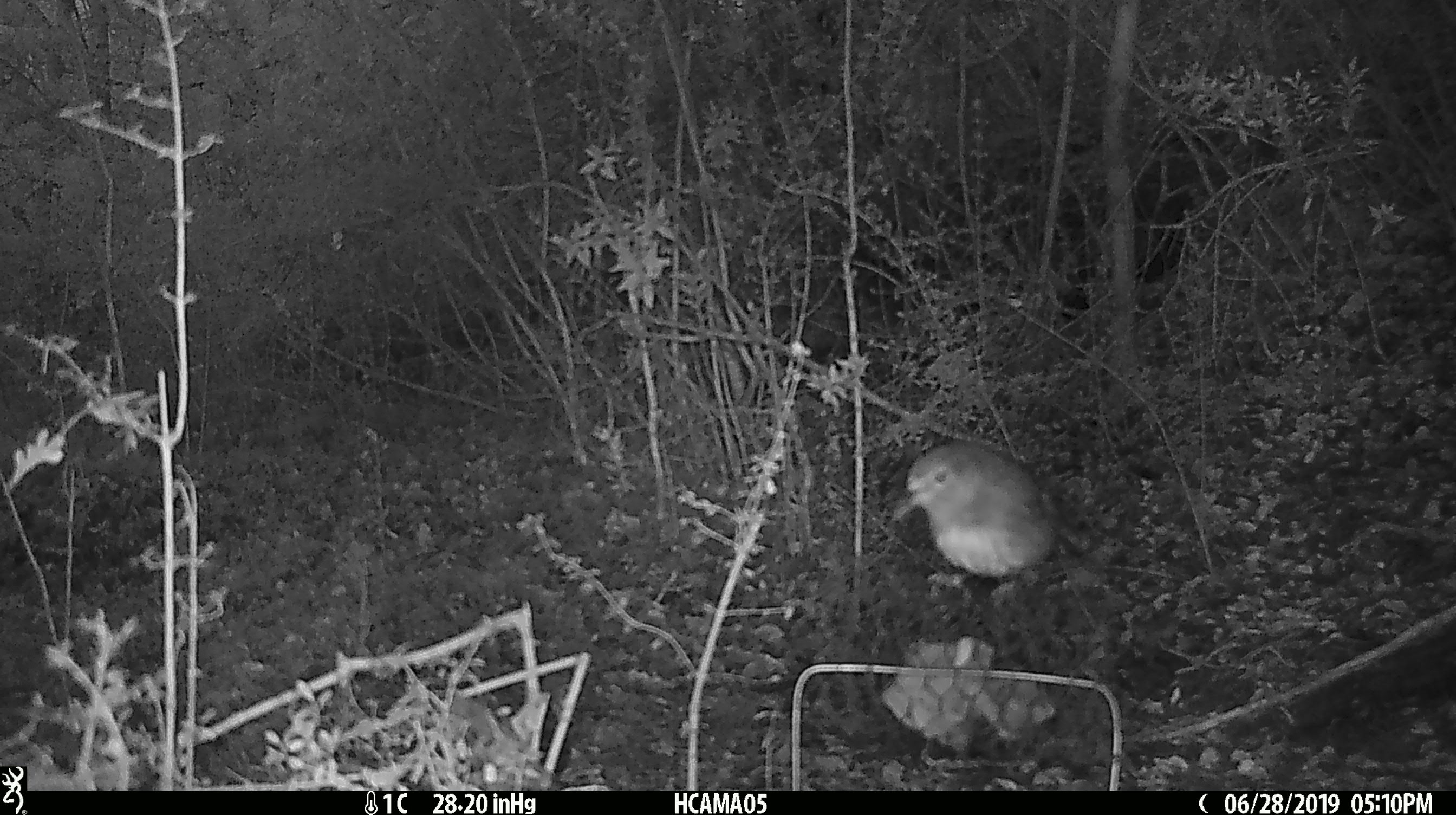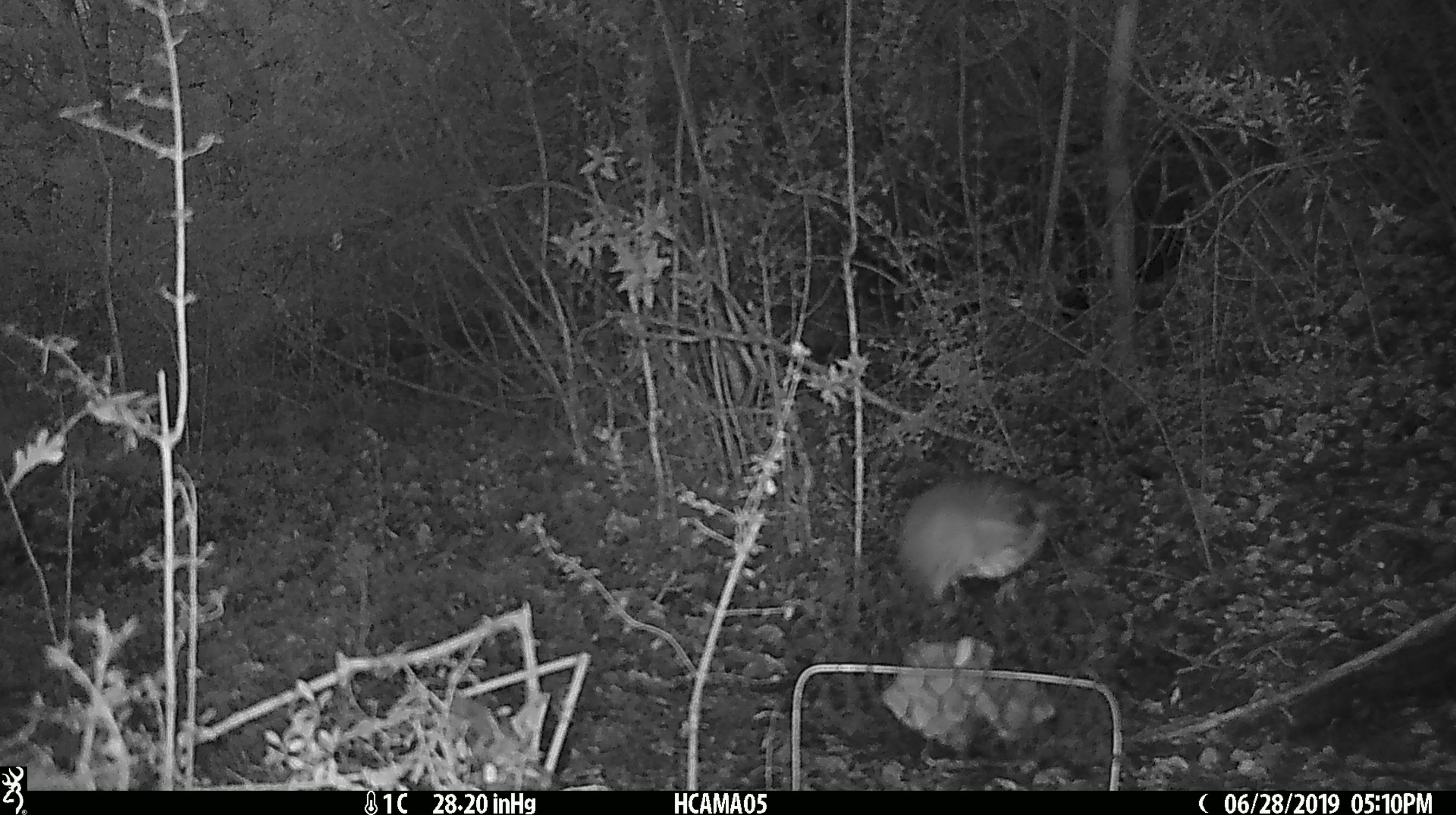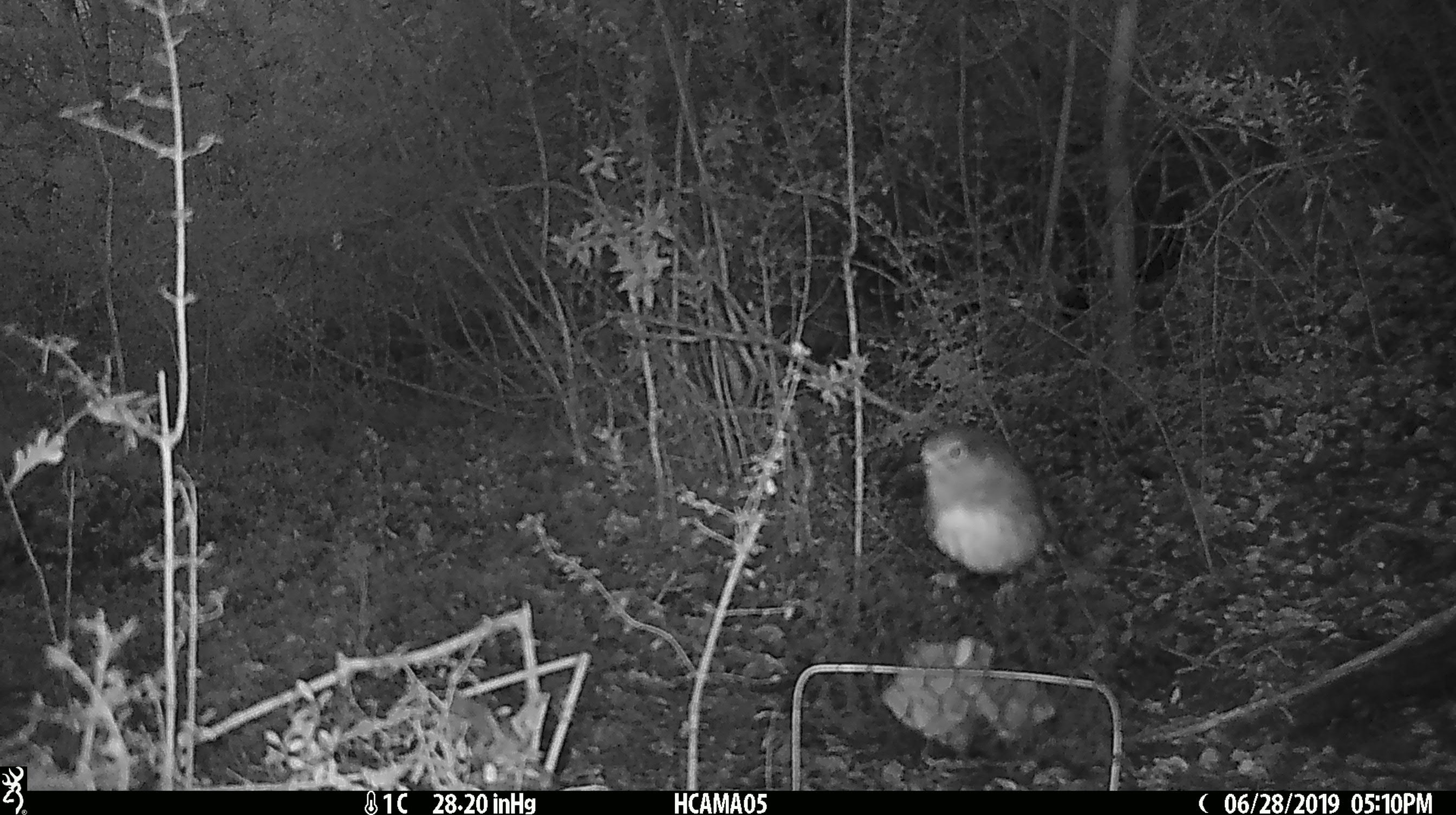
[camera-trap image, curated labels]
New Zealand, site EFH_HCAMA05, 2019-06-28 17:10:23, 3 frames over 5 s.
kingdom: Animalia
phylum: Chordata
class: Aves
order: Passeriformes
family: Petroicidae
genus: Petroica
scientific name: Petroica australis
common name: new zealand robin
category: robin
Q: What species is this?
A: Robin (new zealand robin) (Petroica australis).